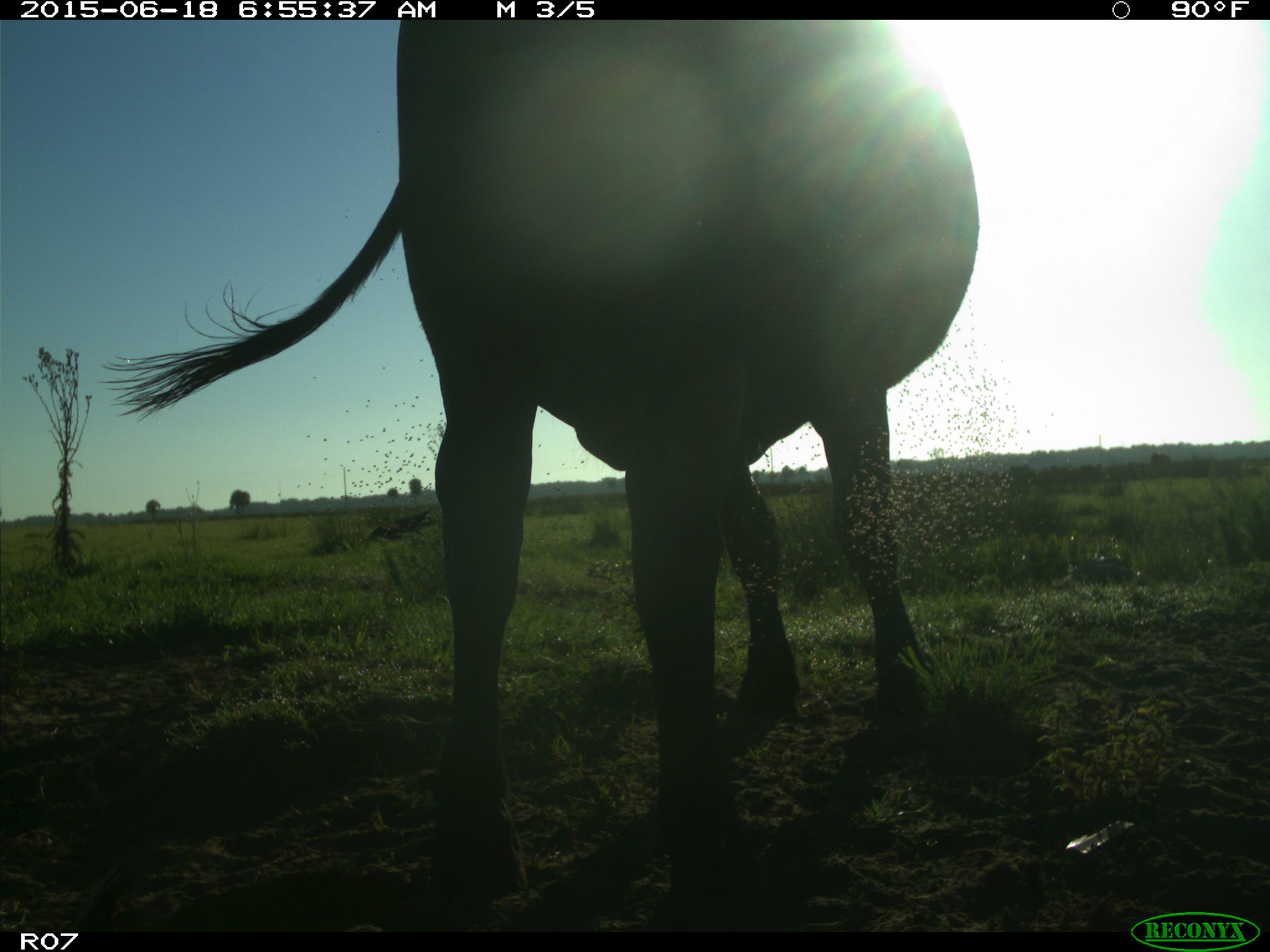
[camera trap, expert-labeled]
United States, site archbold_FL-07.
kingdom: Animalia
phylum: Chordata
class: Mammalia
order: Artiodactyla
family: Bovidae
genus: Bos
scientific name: Bos taurus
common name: domestic cow